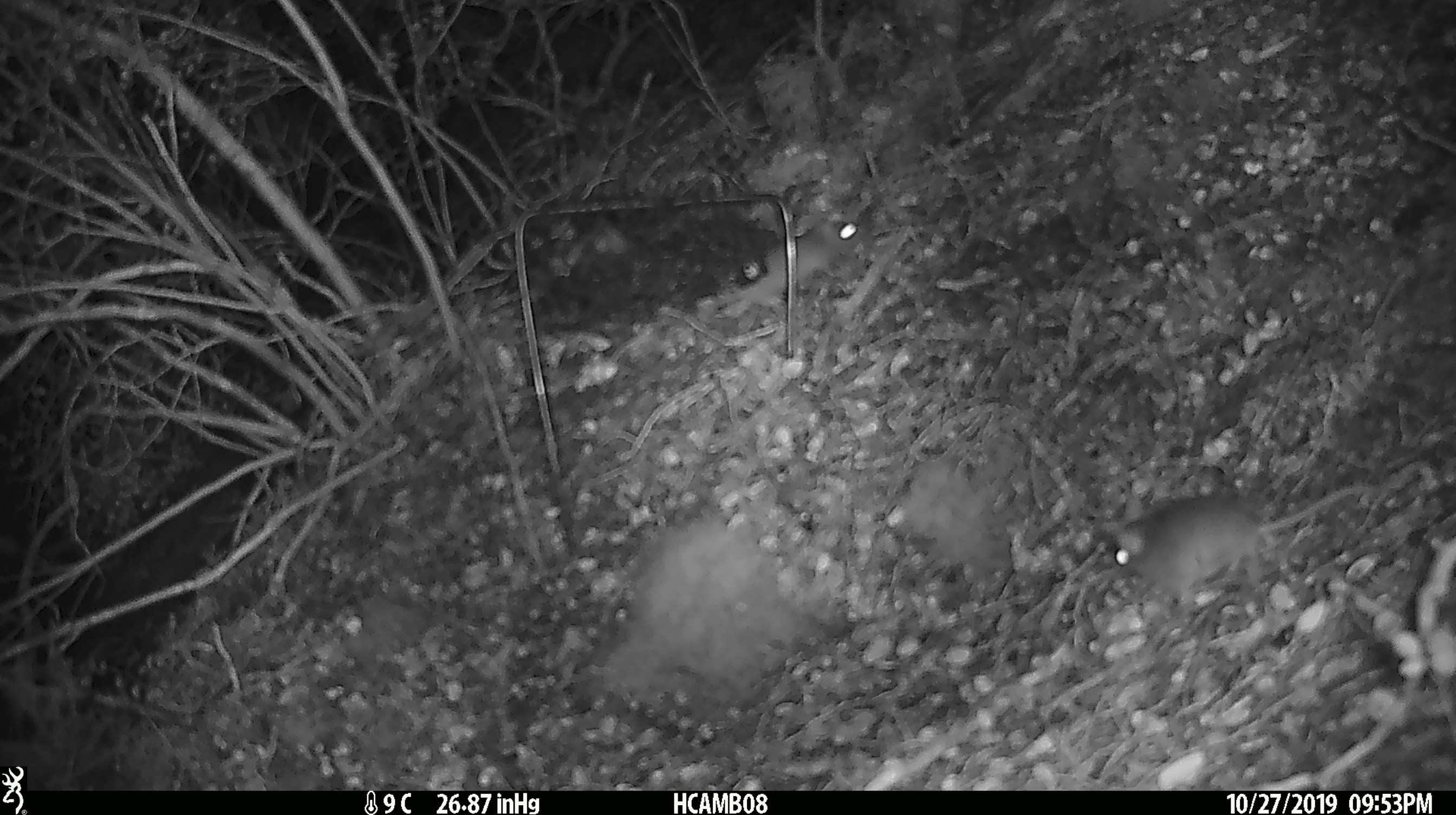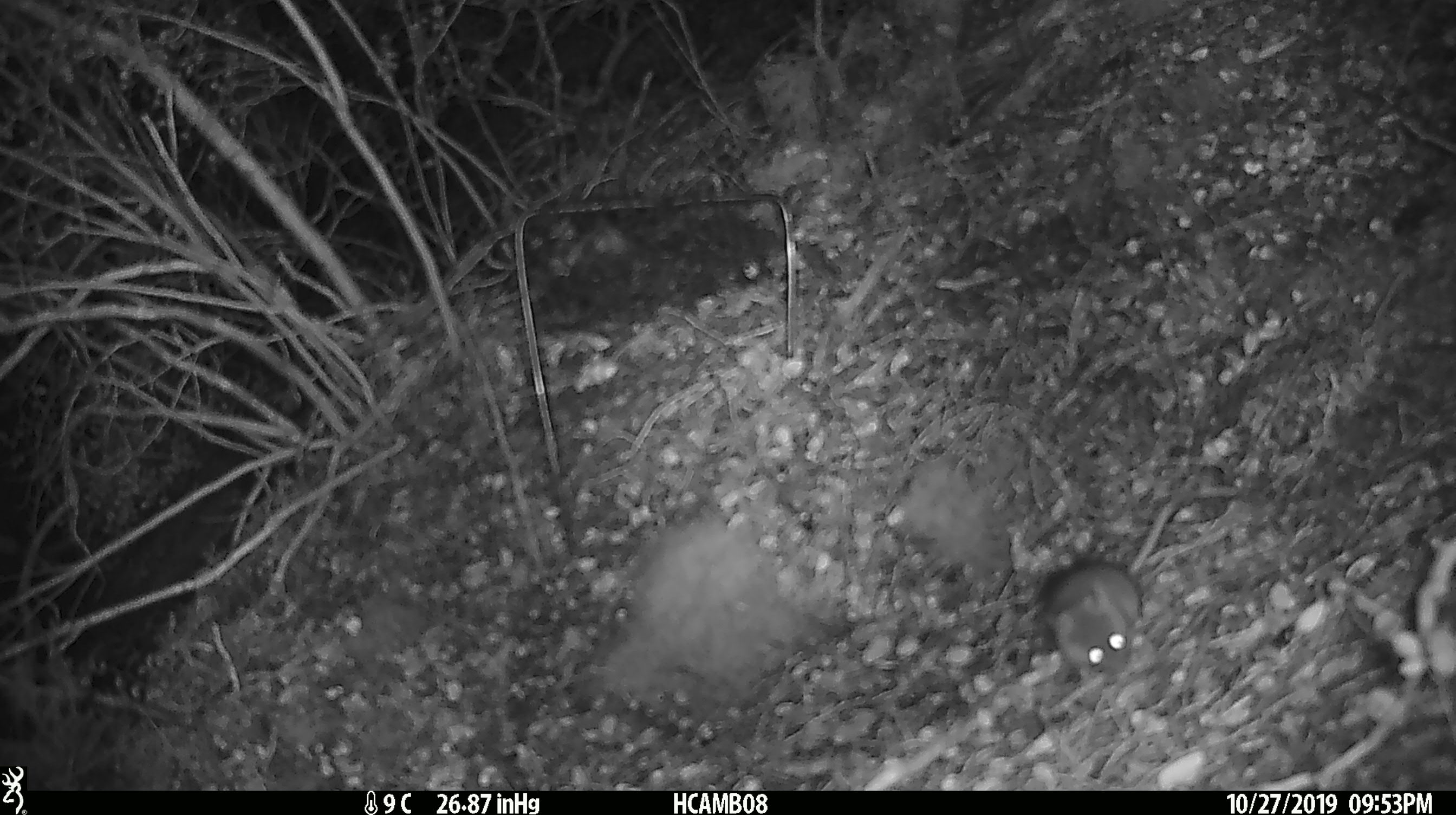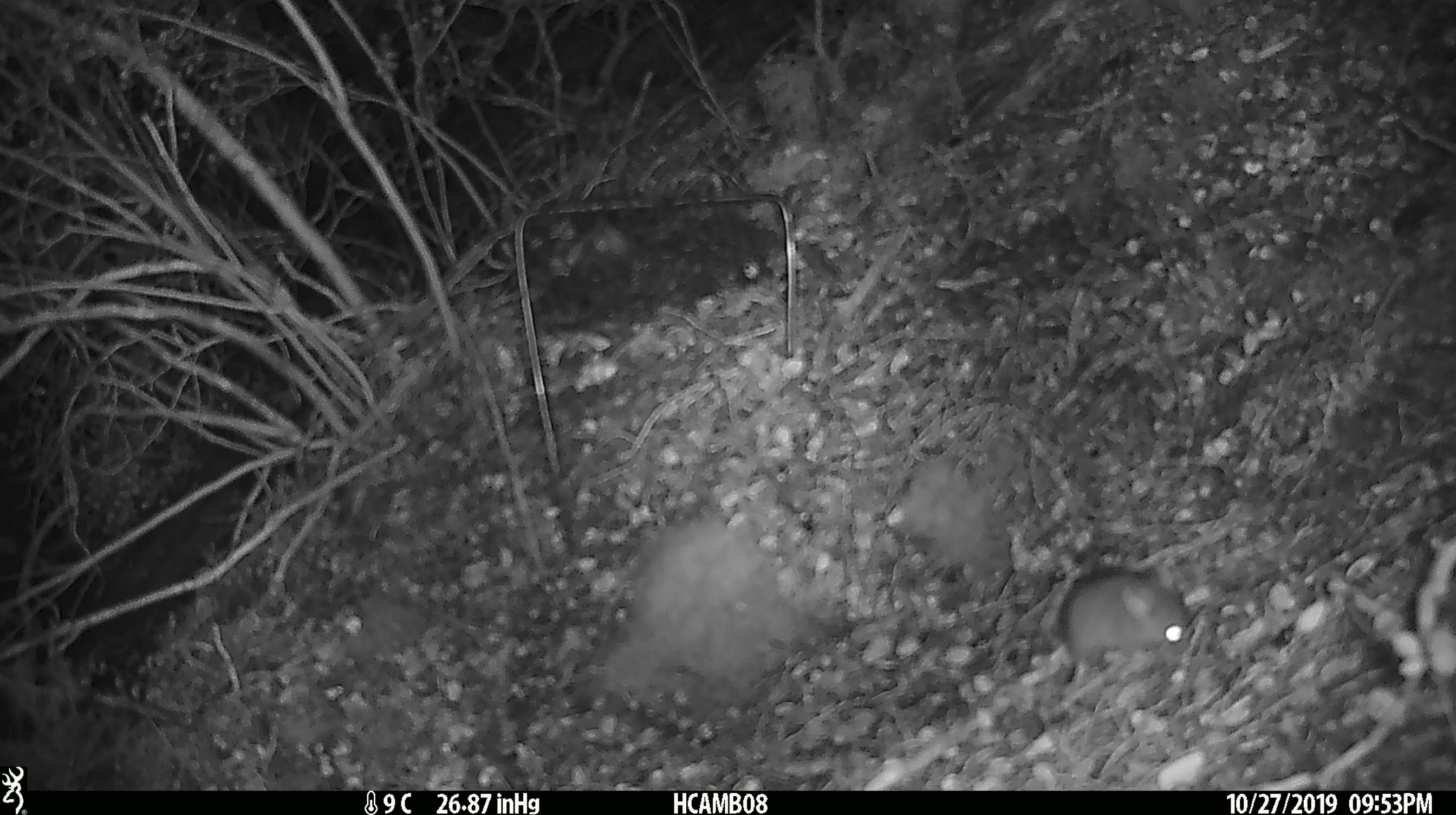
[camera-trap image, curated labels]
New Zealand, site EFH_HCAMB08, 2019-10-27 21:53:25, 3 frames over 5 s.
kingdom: Animalia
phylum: Chordata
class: Mammalia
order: Rodentia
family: Muridae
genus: Mus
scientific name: Mus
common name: mouse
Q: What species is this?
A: Mouse (Mus).